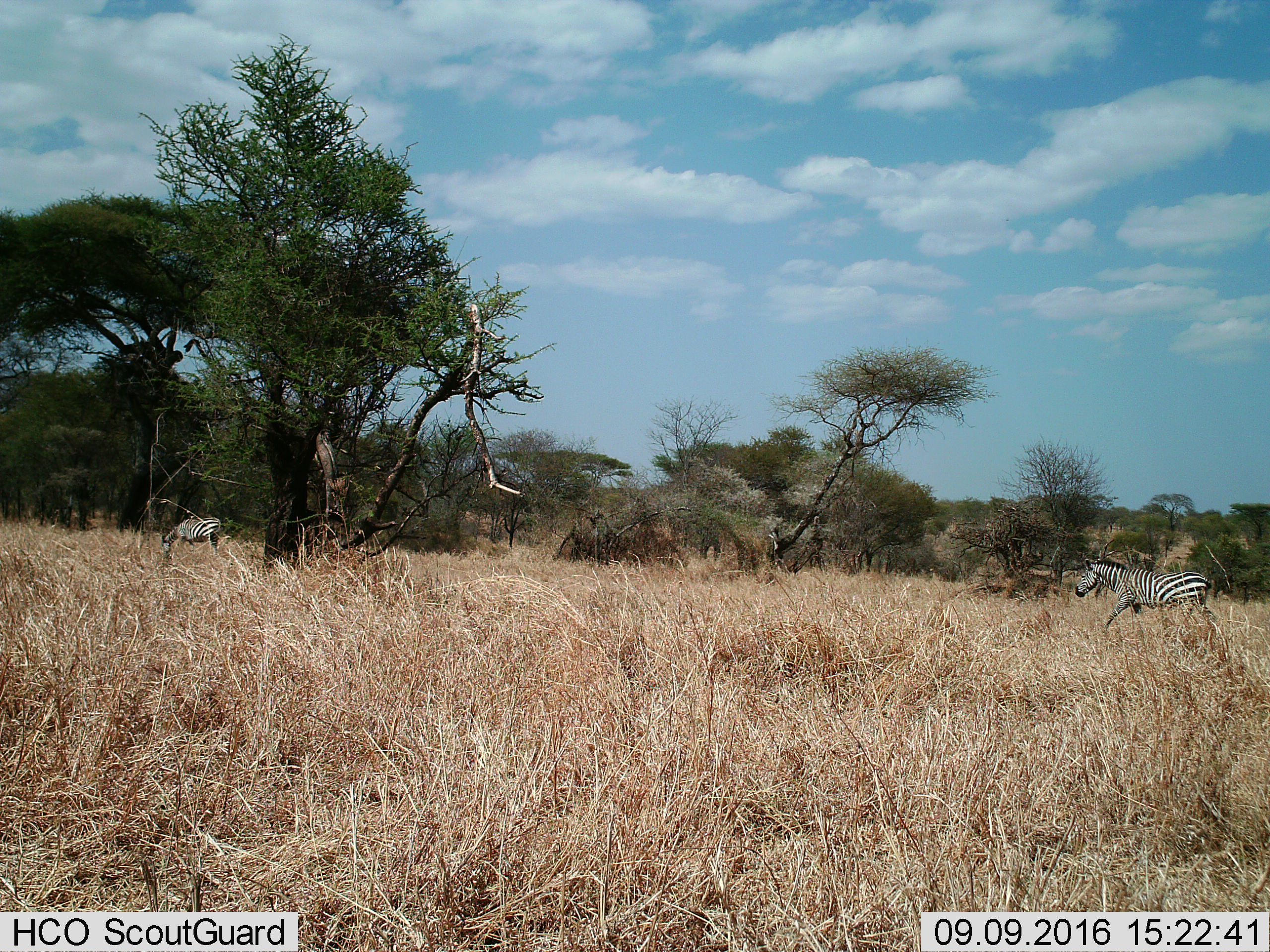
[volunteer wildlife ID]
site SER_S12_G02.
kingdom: Animalia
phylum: Chordata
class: Mammalia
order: Perissodactyla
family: Equidae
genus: Equus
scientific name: Equus quagga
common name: plains zebra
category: zebraplains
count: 2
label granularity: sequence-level